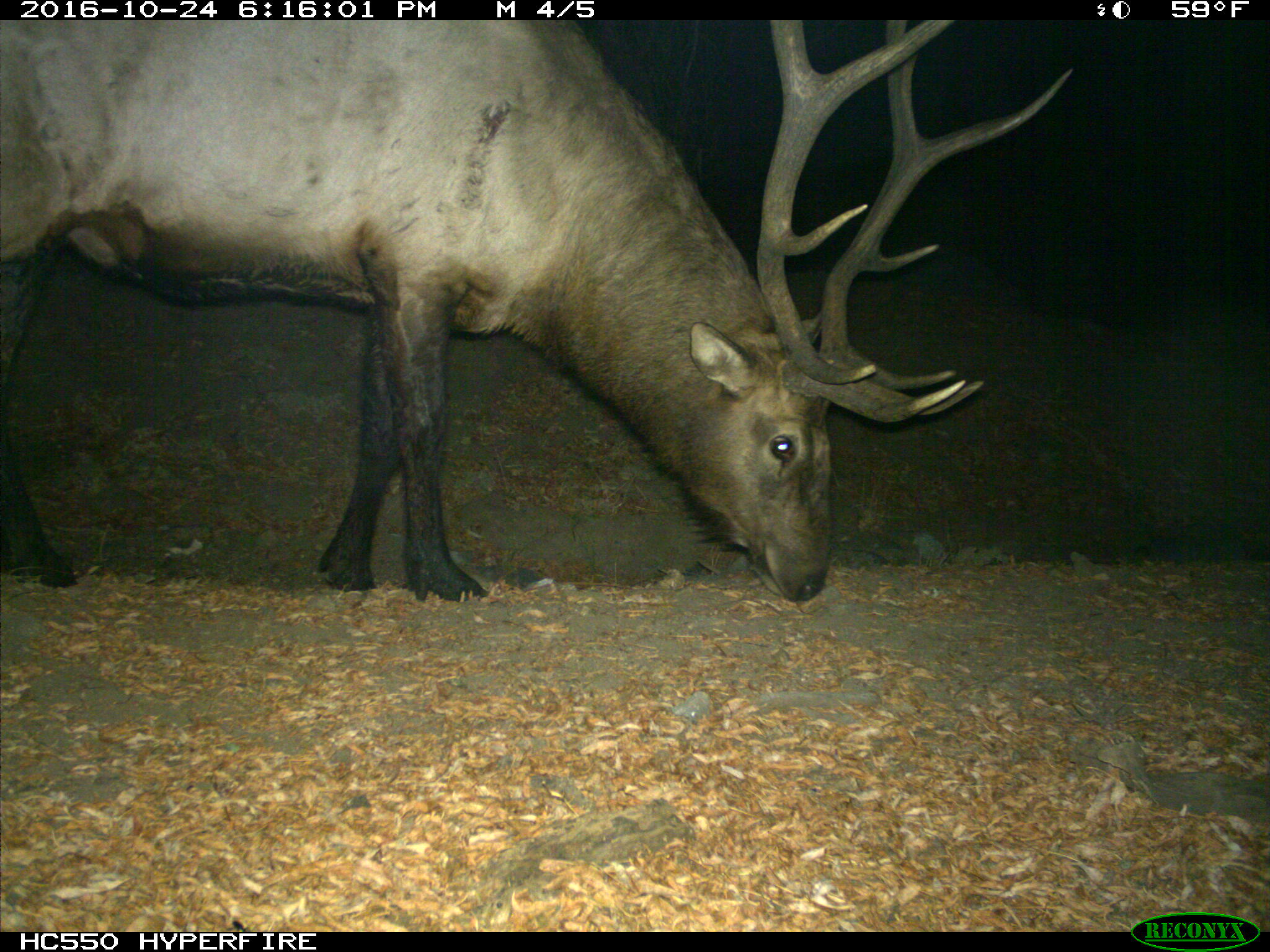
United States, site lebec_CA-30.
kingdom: Animalia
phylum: Chordata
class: Mammalia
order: Artiodactyla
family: Cervidae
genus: Cervus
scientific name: Cervus canadensis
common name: elk